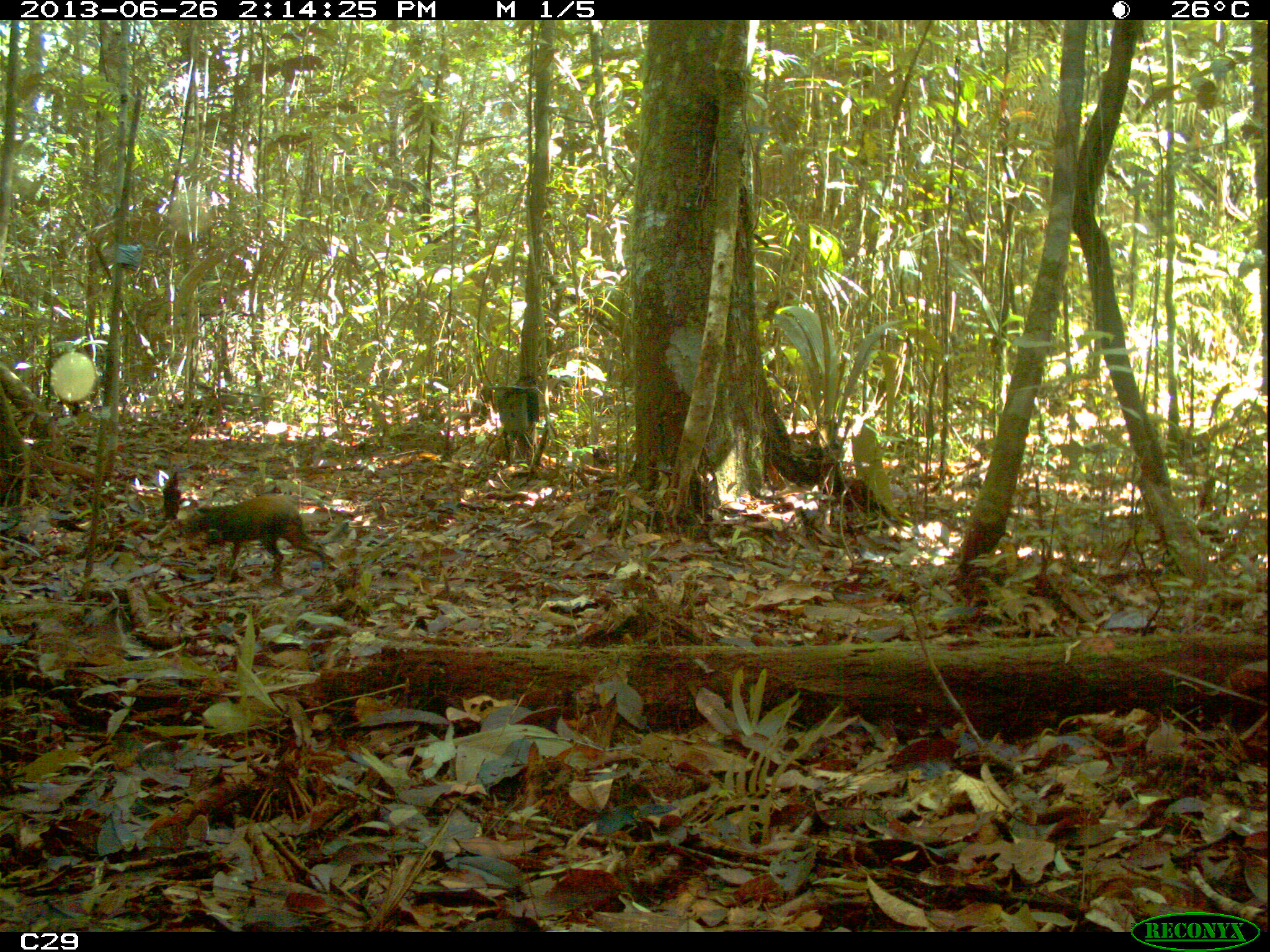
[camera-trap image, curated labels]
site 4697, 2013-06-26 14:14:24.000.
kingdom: Animalia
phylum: Chordata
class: Mammalia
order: Rodentia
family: Dasyproctidae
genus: Dasyprocta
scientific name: Dasyprocta leporina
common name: red-rumped agouti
Dasyprocta leporina (red-rumped agouti), count 1.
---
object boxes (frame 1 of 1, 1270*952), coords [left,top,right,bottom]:
dasyprocta leporina: [173,494,334,586]